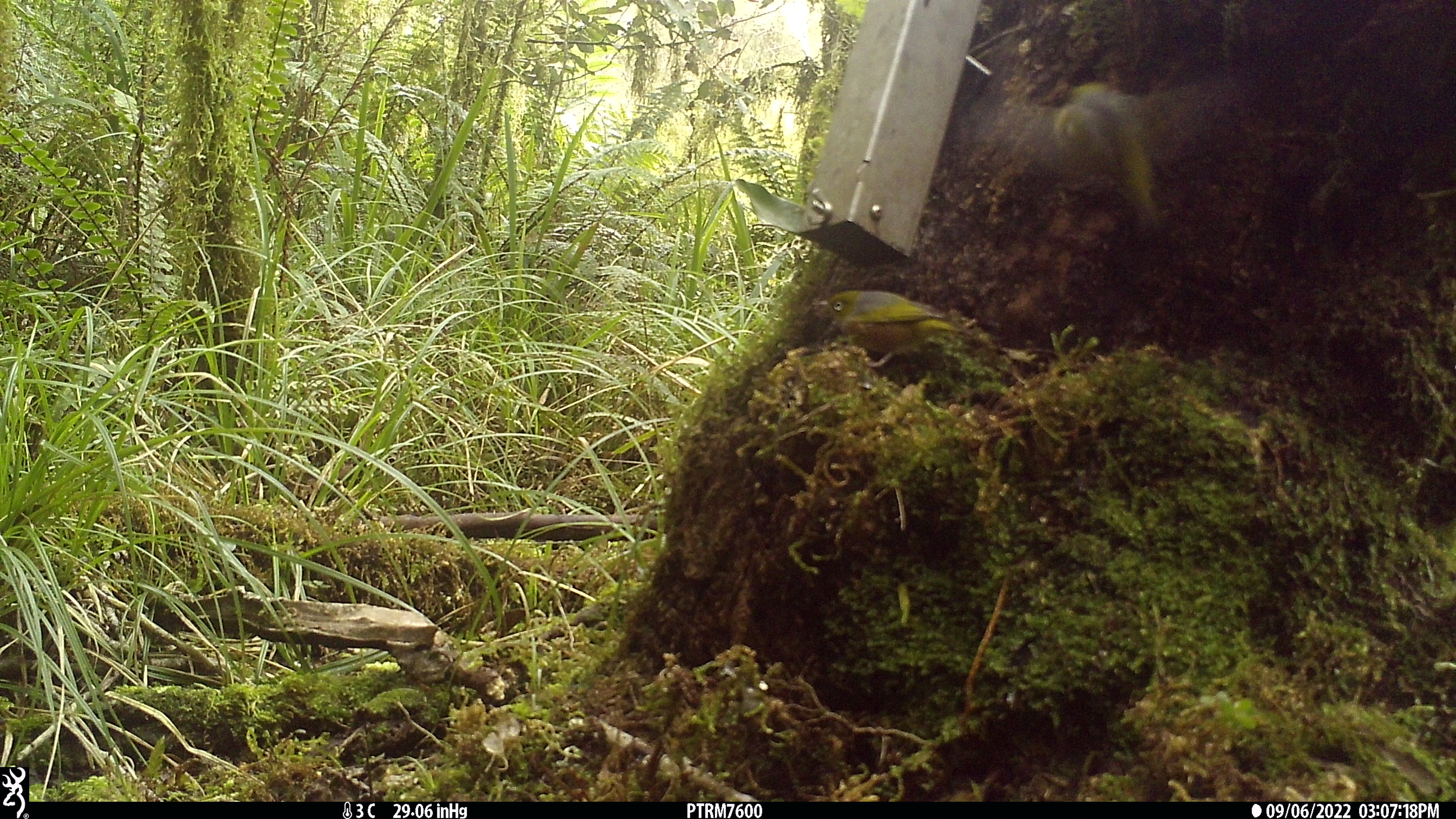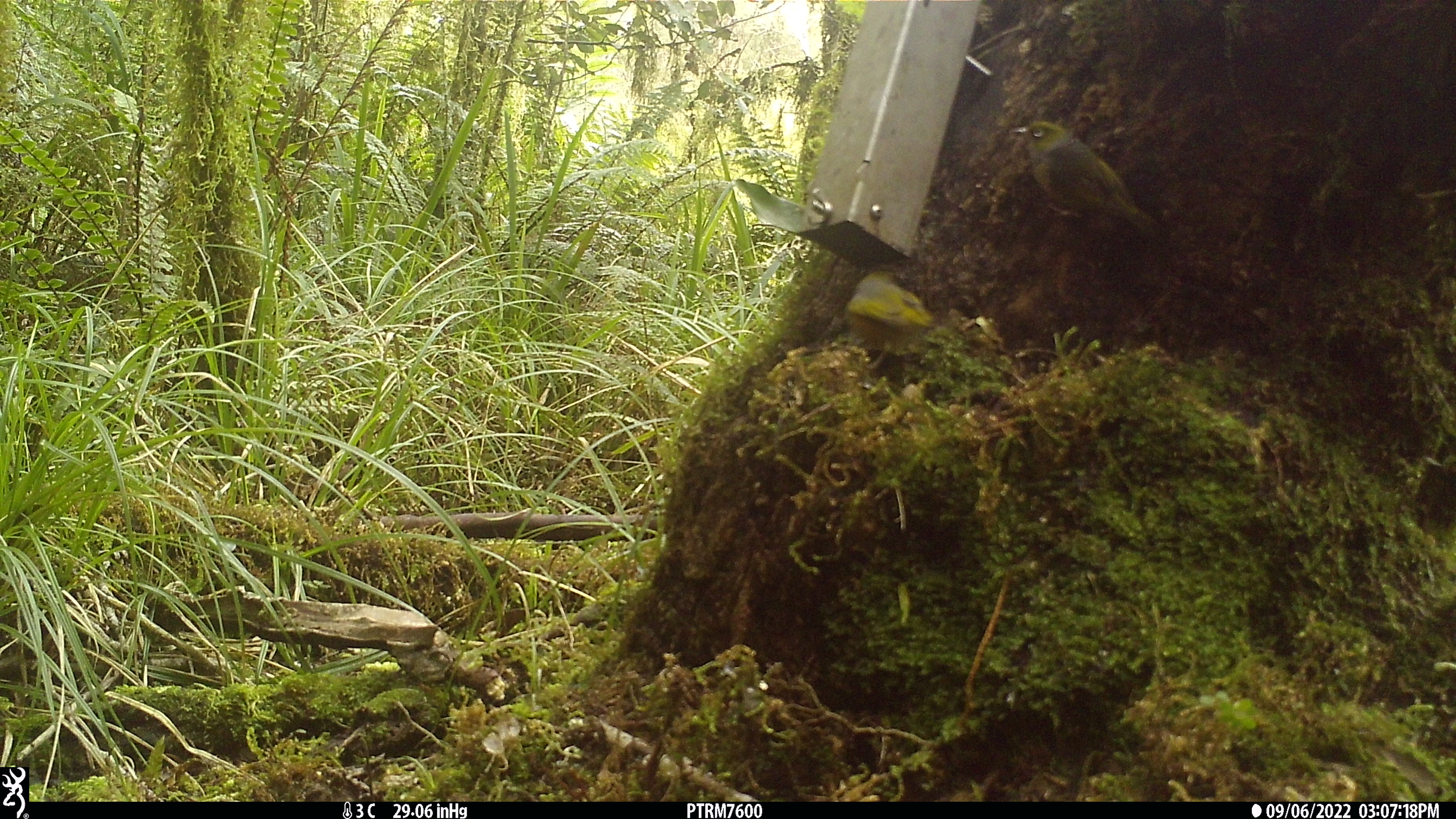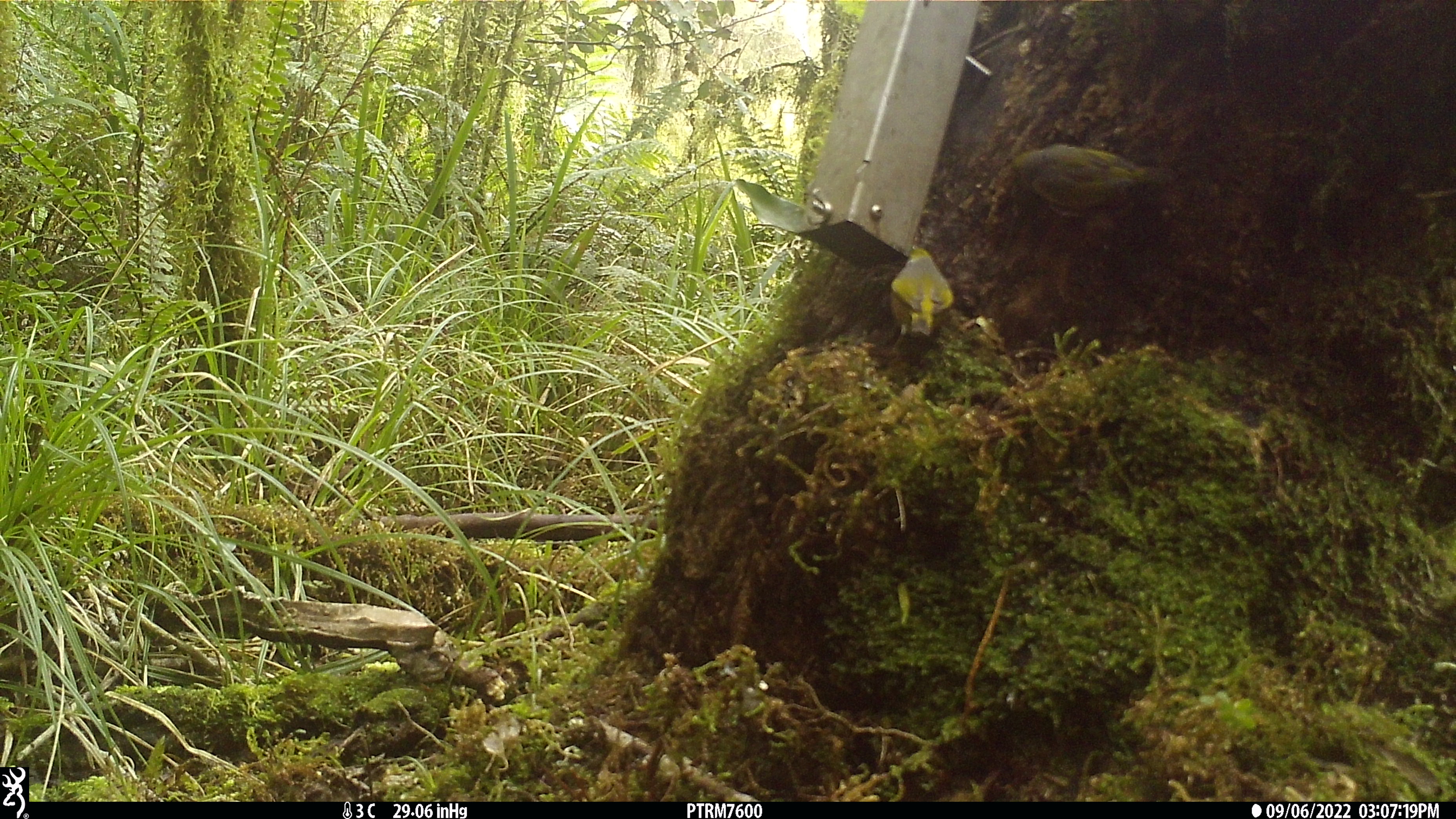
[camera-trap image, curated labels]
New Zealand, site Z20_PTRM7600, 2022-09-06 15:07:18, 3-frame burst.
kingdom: Animalia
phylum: Chordata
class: Aves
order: Passeriformes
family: Zosteropidae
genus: Zosterops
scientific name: Zosterops lateralis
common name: silvereye